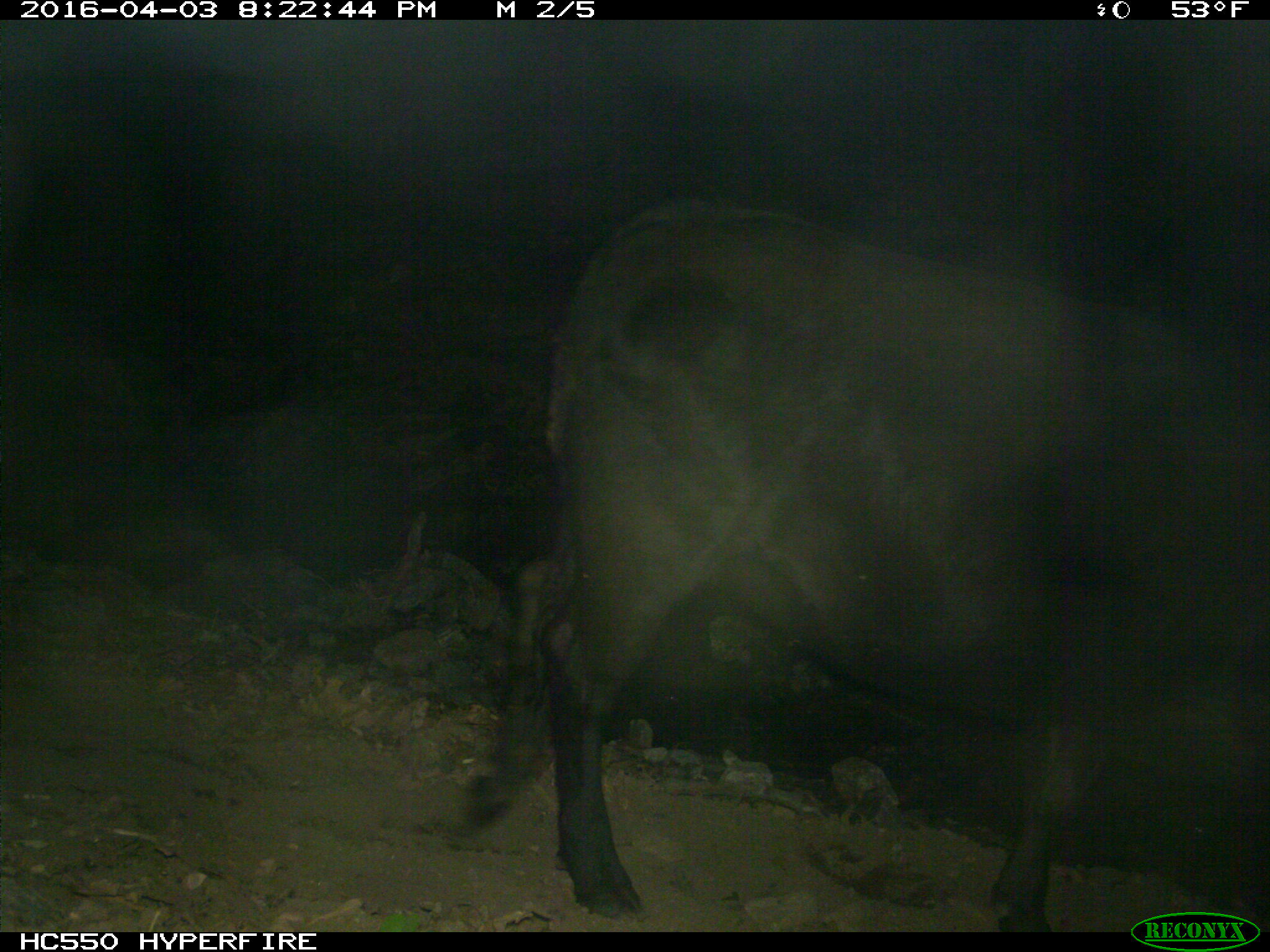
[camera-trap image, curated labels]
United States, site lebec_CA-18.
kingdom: Animalia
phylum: Chordata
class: Mammalia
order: Artiodactyla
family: Bovidae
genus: Bos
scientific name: Bos taurus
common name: domestic cow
Bos taurus (domestic cow).